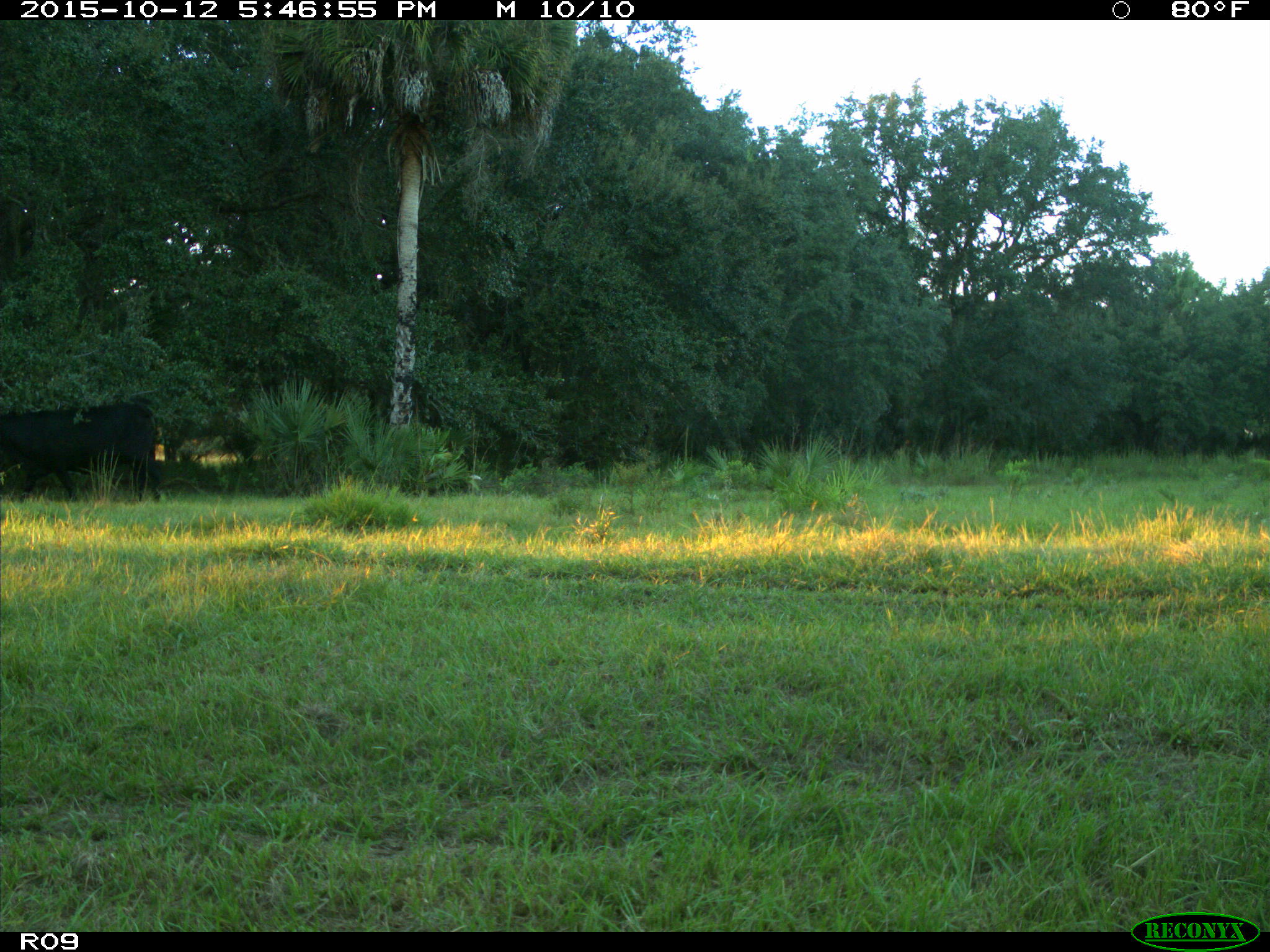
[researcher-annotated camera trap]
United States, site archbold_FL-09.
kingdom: Animalia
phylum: Chordata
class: Mammalia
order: Artiodactyla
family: Bovidae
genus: Bos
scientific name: Bos taurus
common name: domestic cow